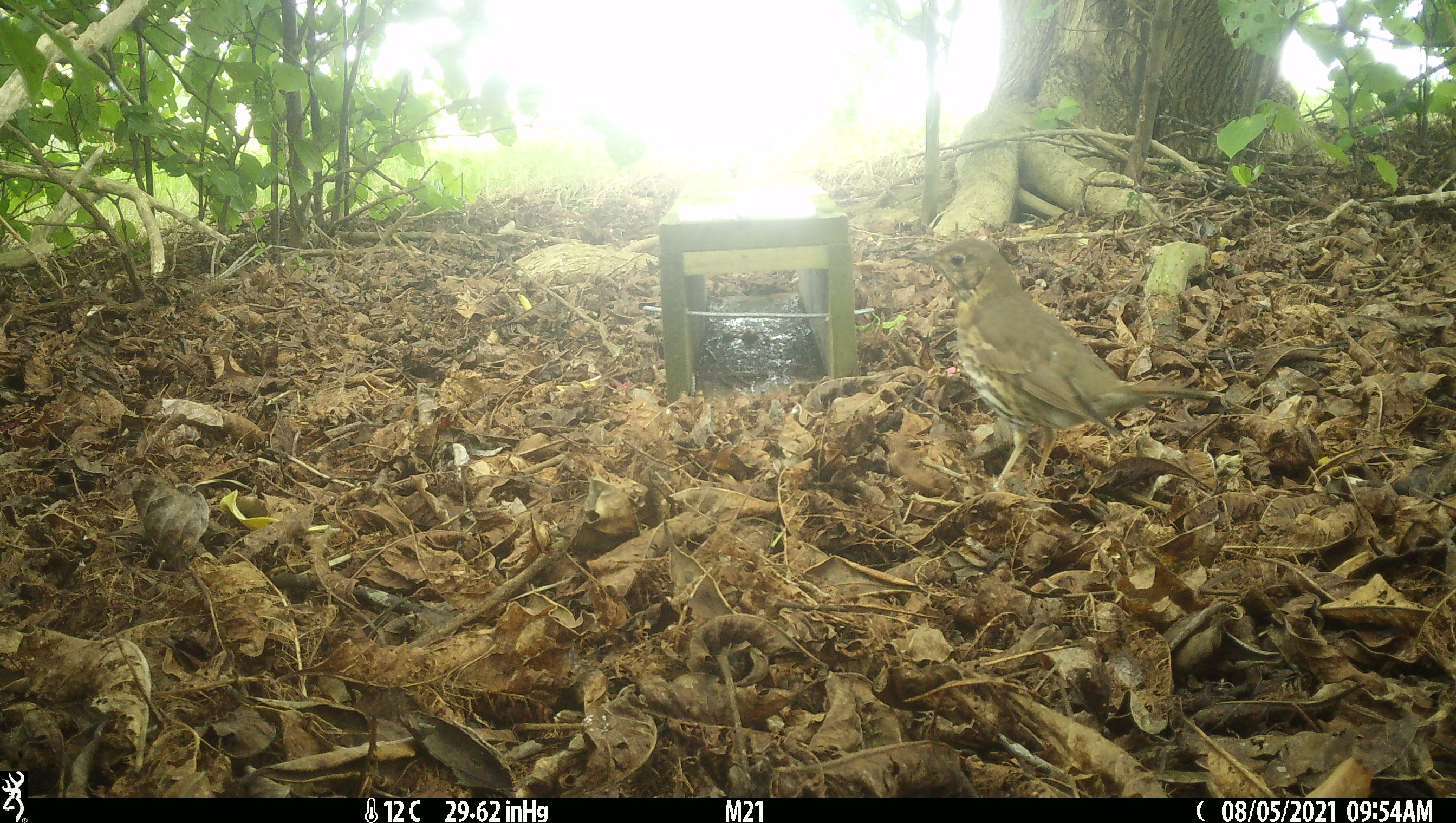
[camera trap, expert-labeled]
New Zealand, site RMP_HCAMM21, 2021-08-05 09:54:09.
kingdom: Animalia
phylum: Chordata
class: Aves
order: Passeriformes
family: Turdidae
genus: Turdus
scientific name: Turdus philomelos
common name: song thrush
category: thrush